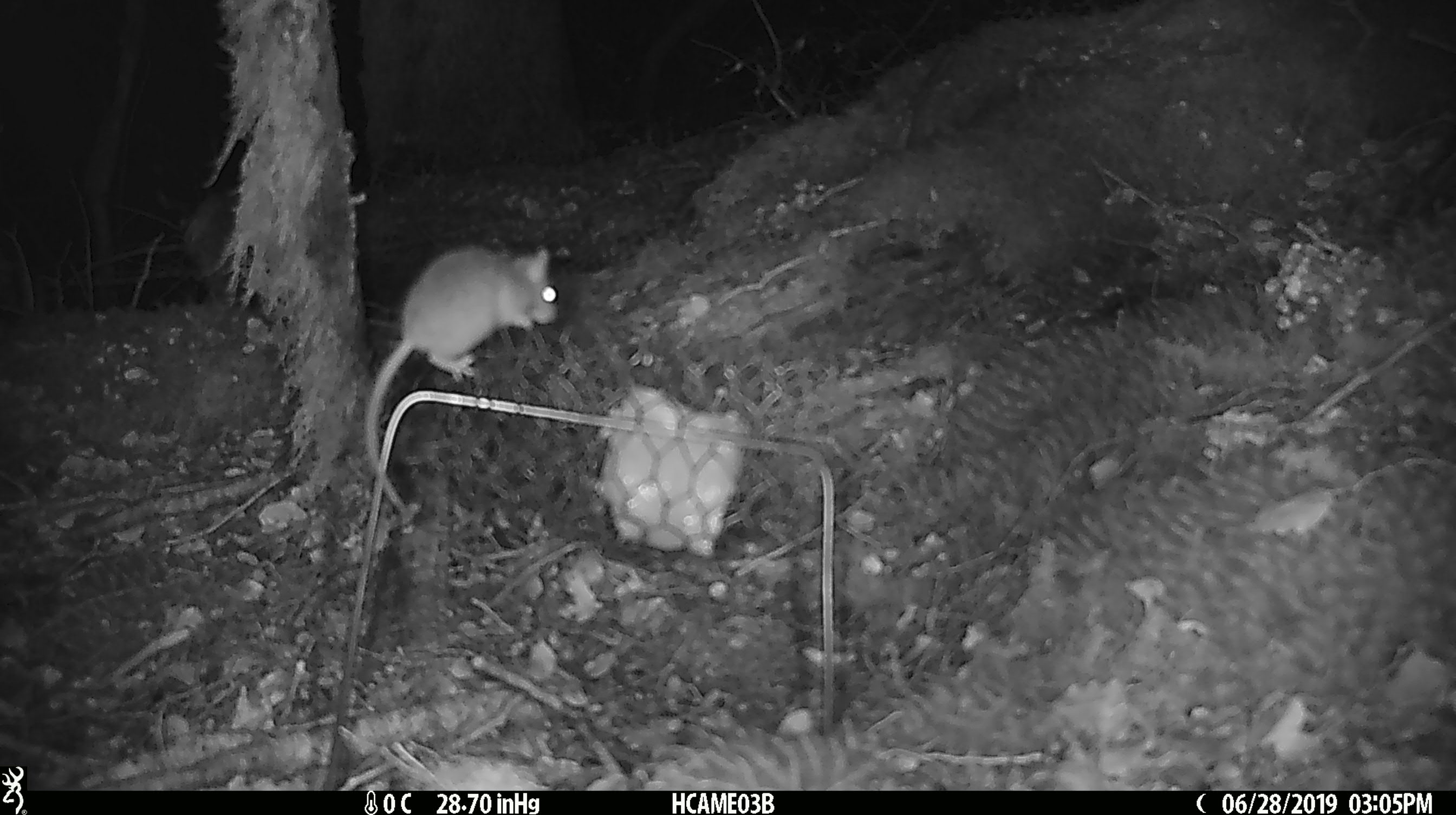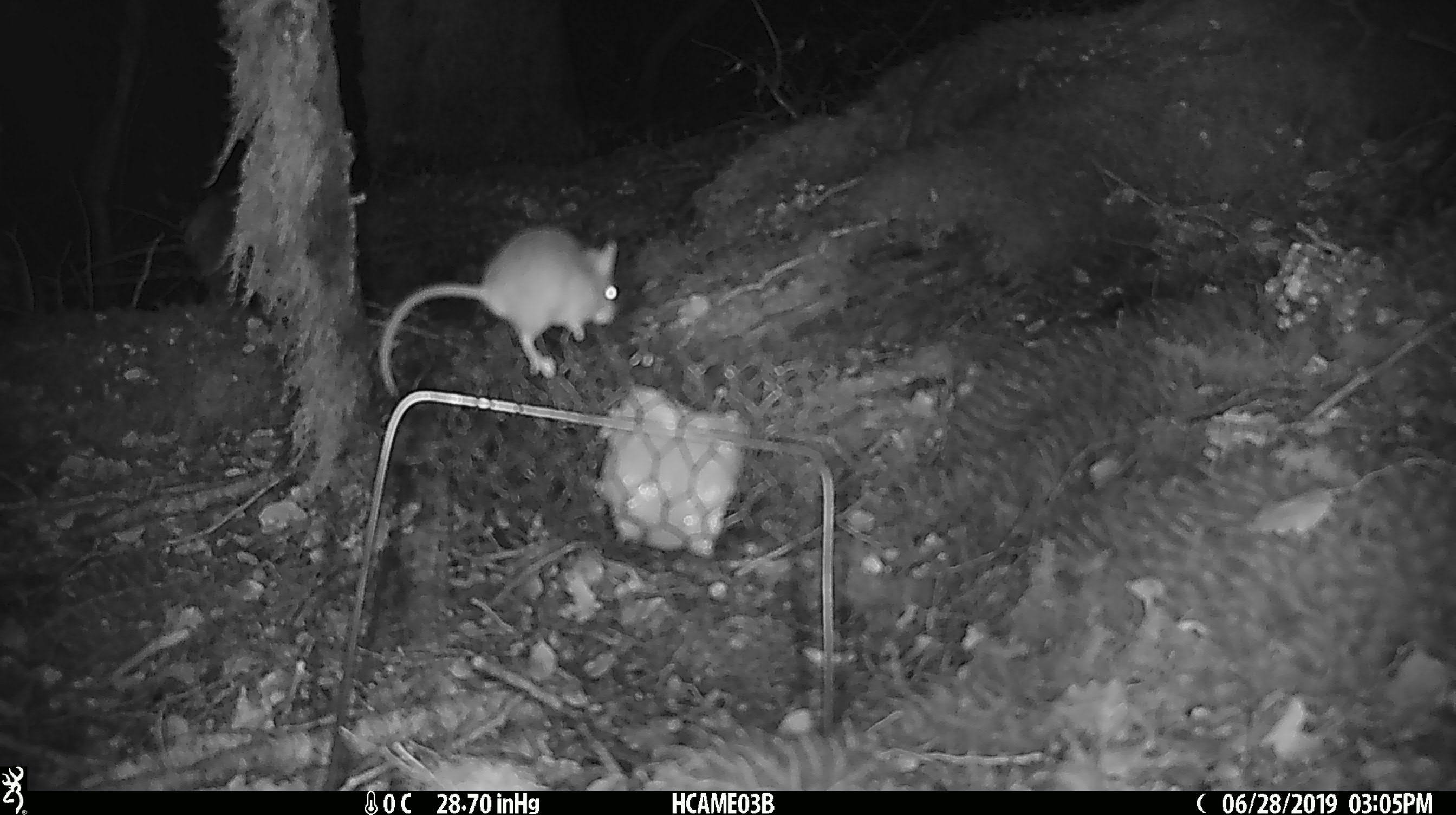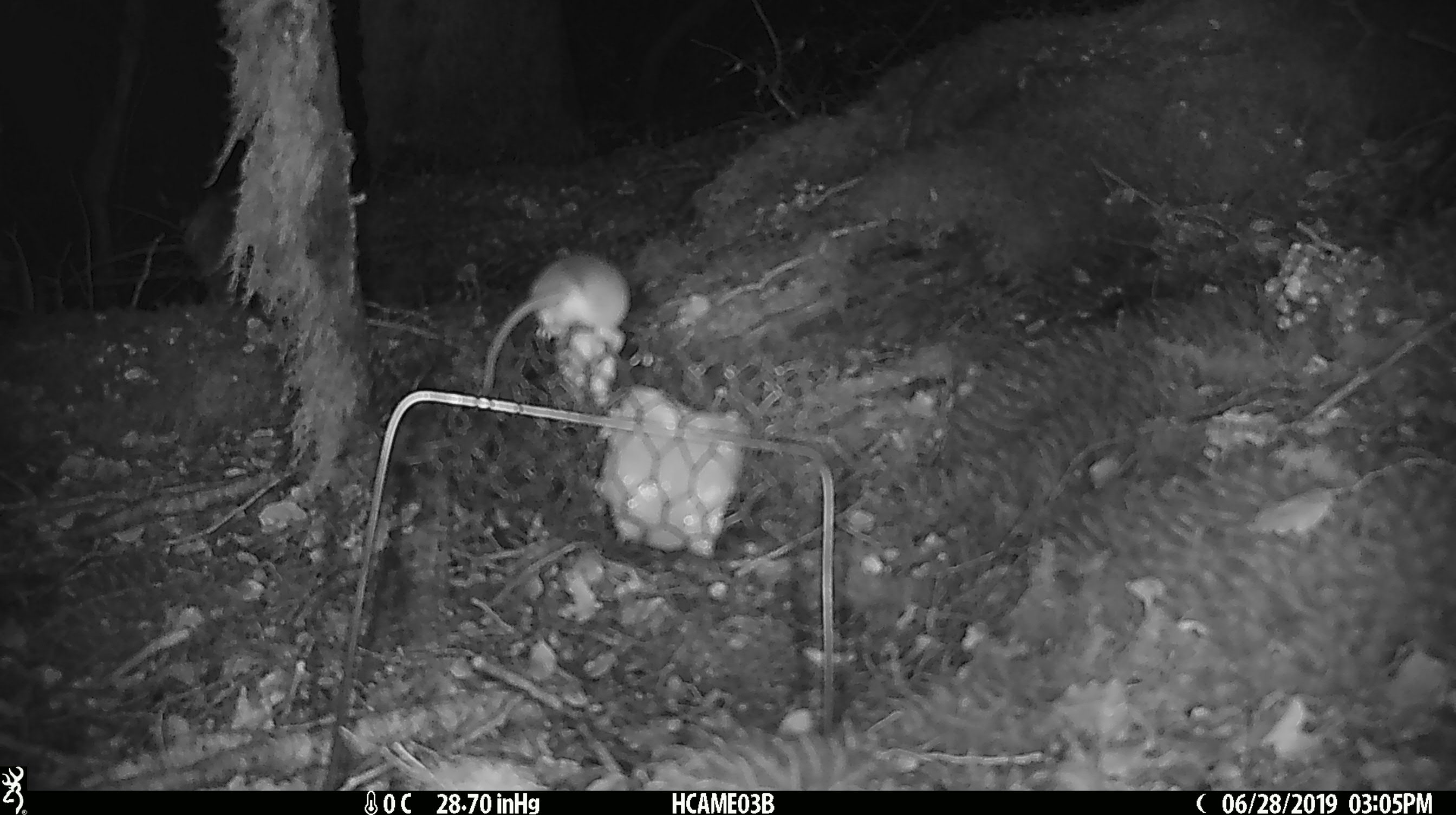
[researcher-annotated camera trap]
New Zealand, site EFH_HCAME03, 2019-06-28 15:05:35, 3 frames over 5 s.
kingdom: Animalia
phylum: Chordata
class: Mammalia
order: Rodentia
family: Muridae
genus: Mus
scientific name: Mus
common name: mouse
Mouse (Mus).